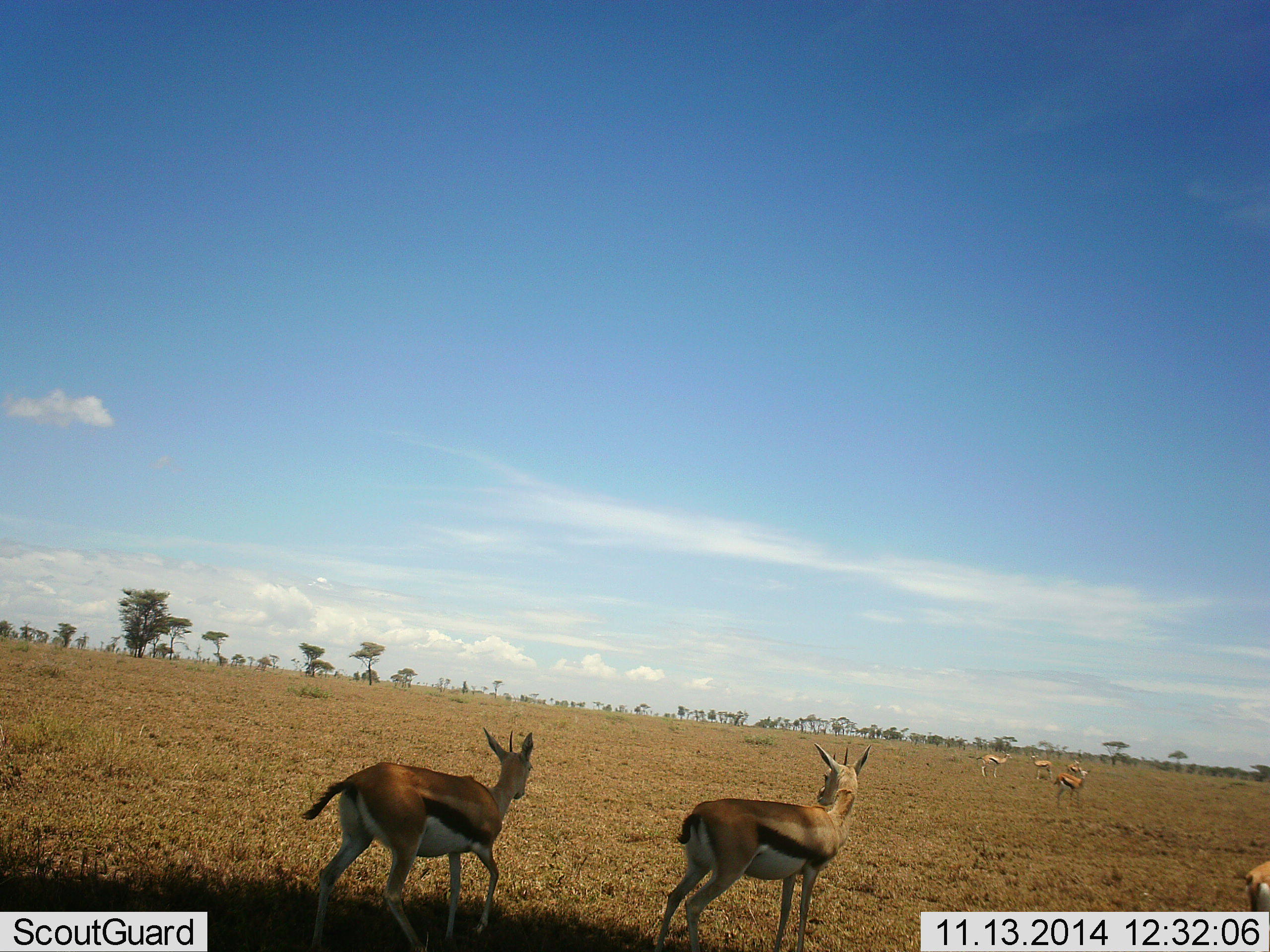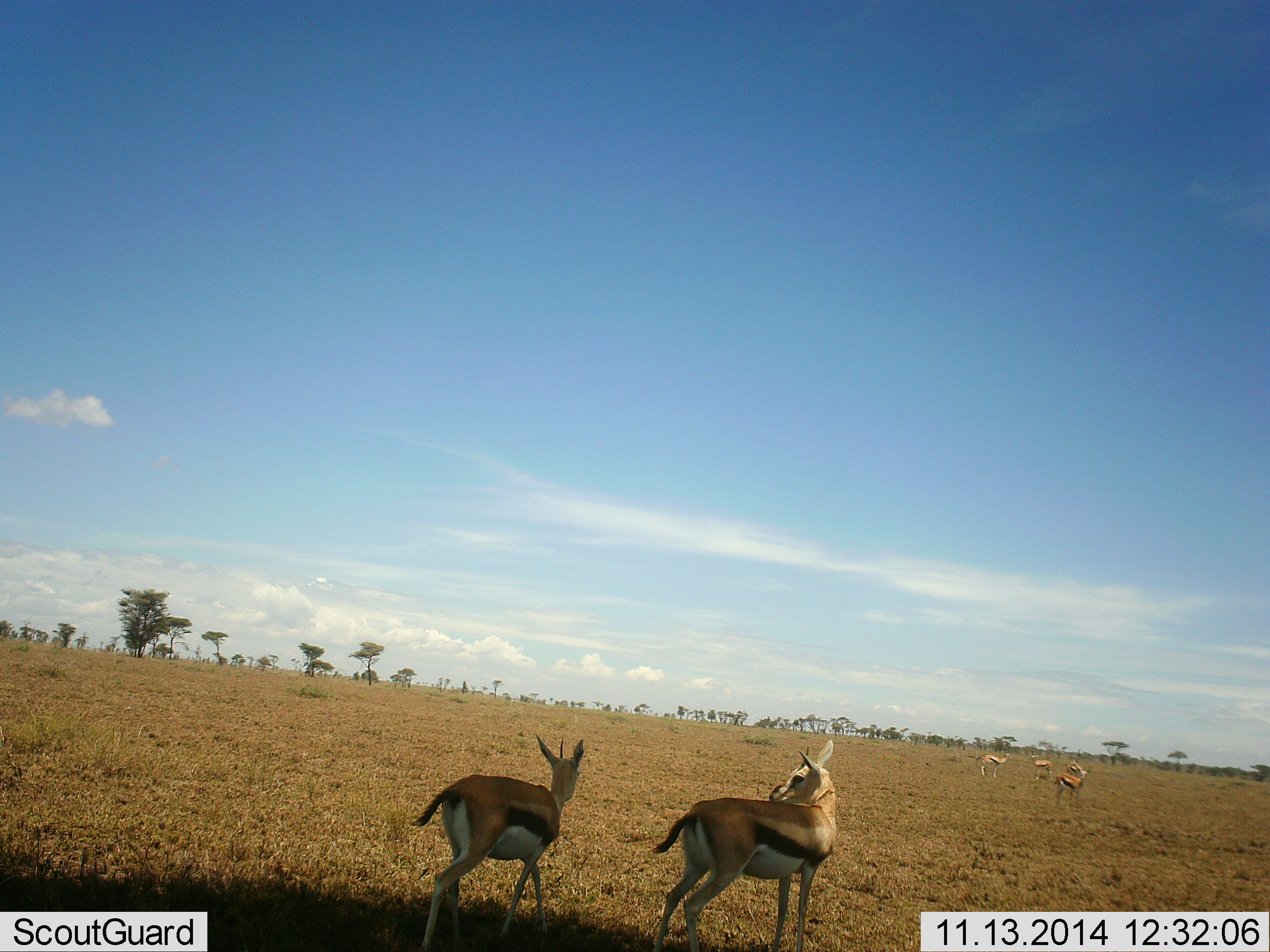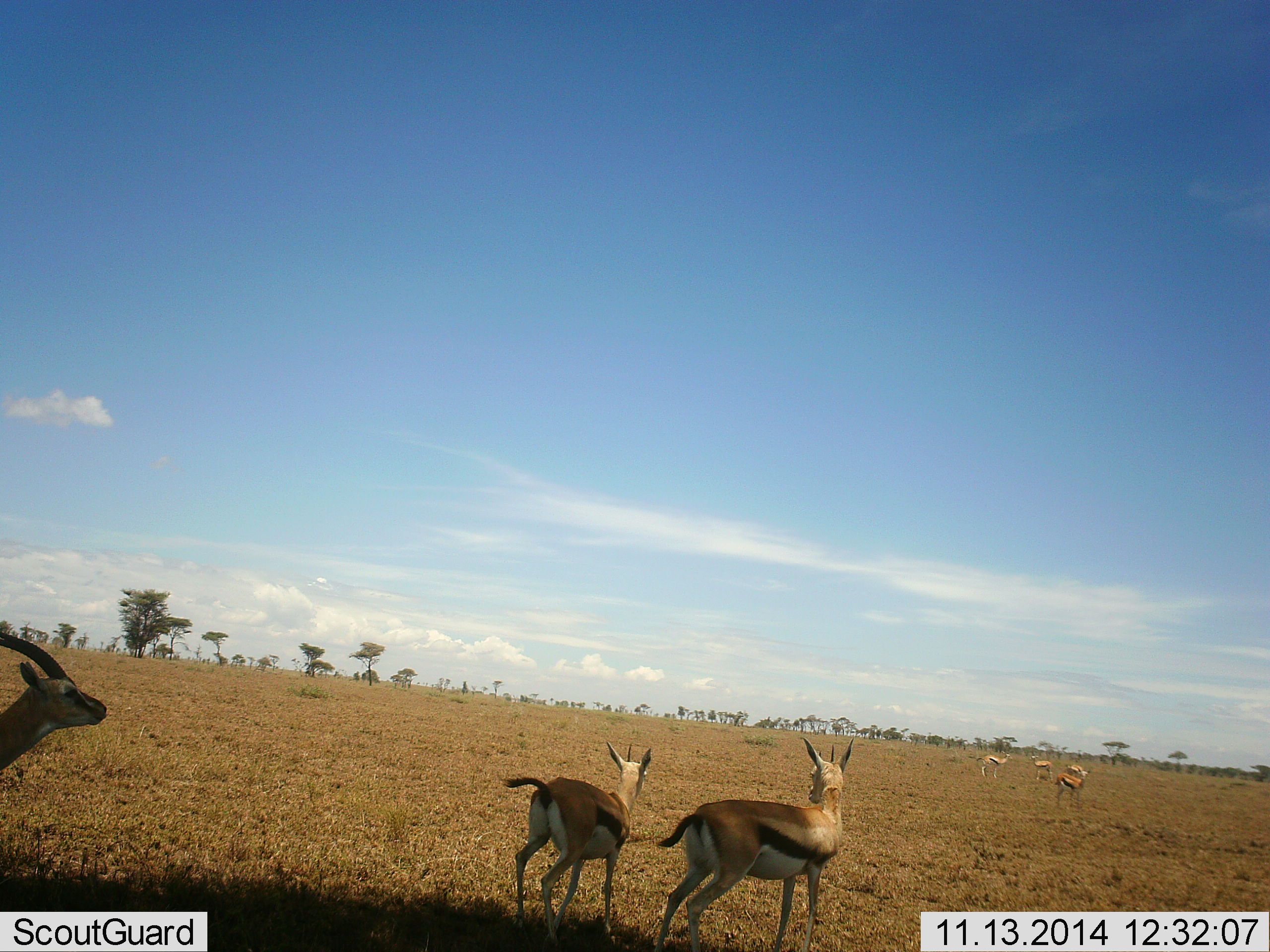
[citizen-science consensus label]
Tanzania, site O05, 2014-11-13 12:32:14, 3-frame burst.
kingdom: Animalia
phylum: Chordata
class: Mammalia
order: Artiodactyla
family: Bovidae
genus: Eudorcas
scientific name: Eudorcas thomsonii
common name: thomson's gazelle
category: gazellethomsons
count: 7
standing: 80%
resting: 0%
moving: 80%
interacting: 0%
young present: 0%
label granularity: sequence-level